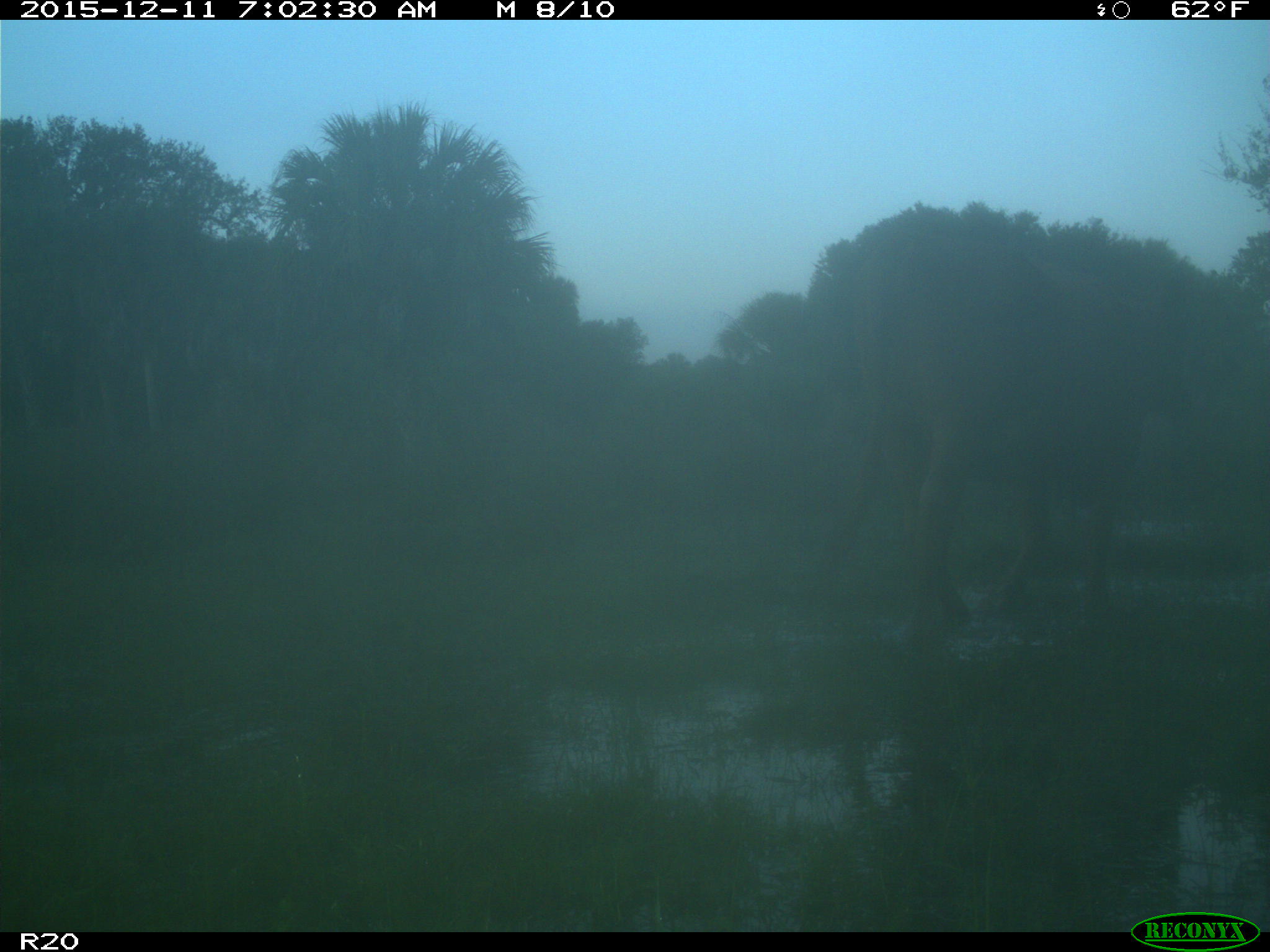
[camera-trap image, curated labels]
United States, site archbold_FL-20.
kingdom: Animalia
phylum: Chordata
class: Mammalia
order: Artiodactyla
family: Bovidae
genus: Bos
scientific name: Bos taurus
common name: domestic cow